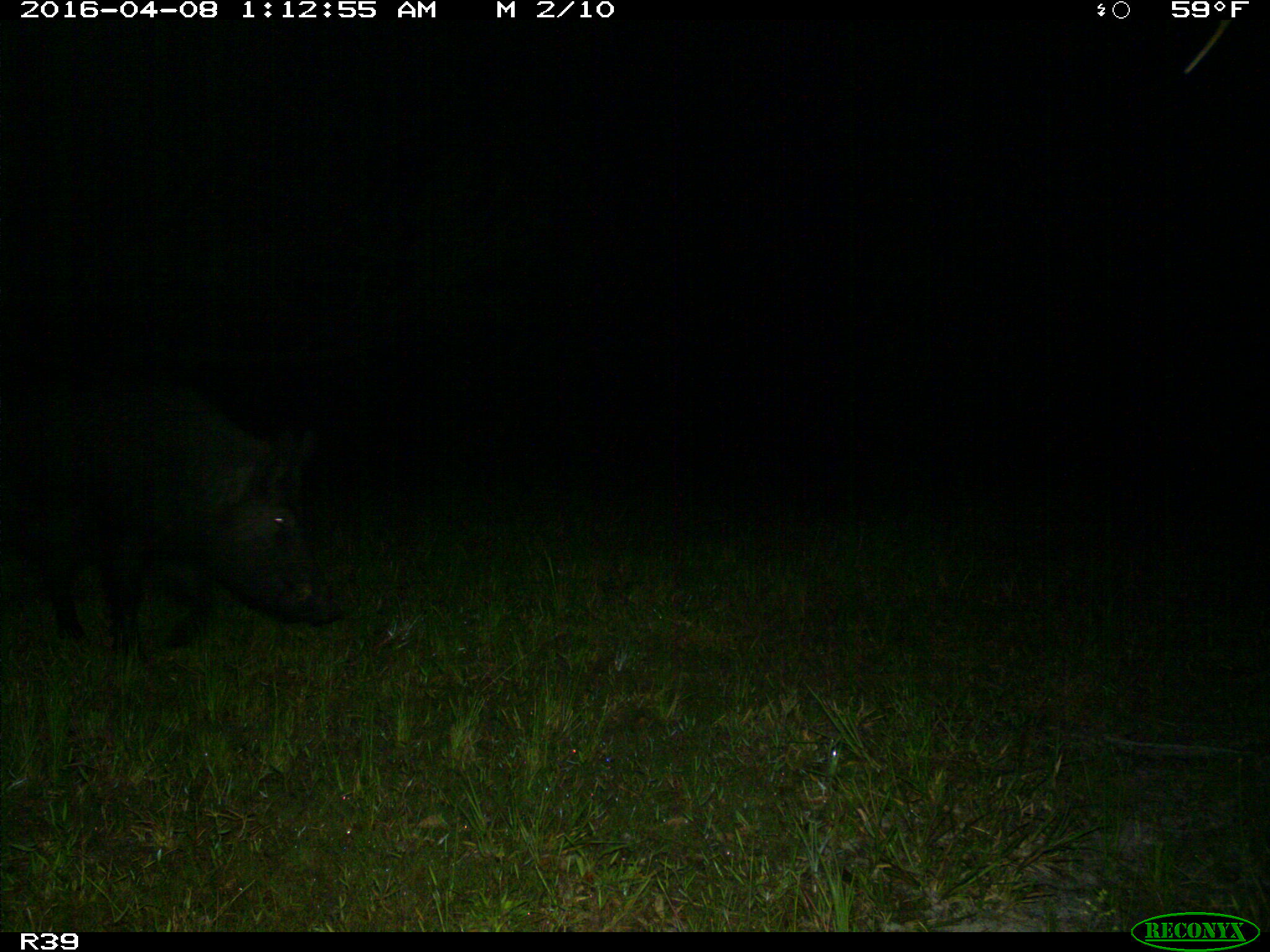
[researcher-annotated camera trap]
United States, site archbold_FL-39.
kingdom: Animalia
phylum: Chordata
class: Mammalia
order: Artiodactyla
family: Suidae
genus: Sus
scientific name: Sus scrofa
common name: wild boar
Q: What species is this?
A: Sus scrofa (wild boar).